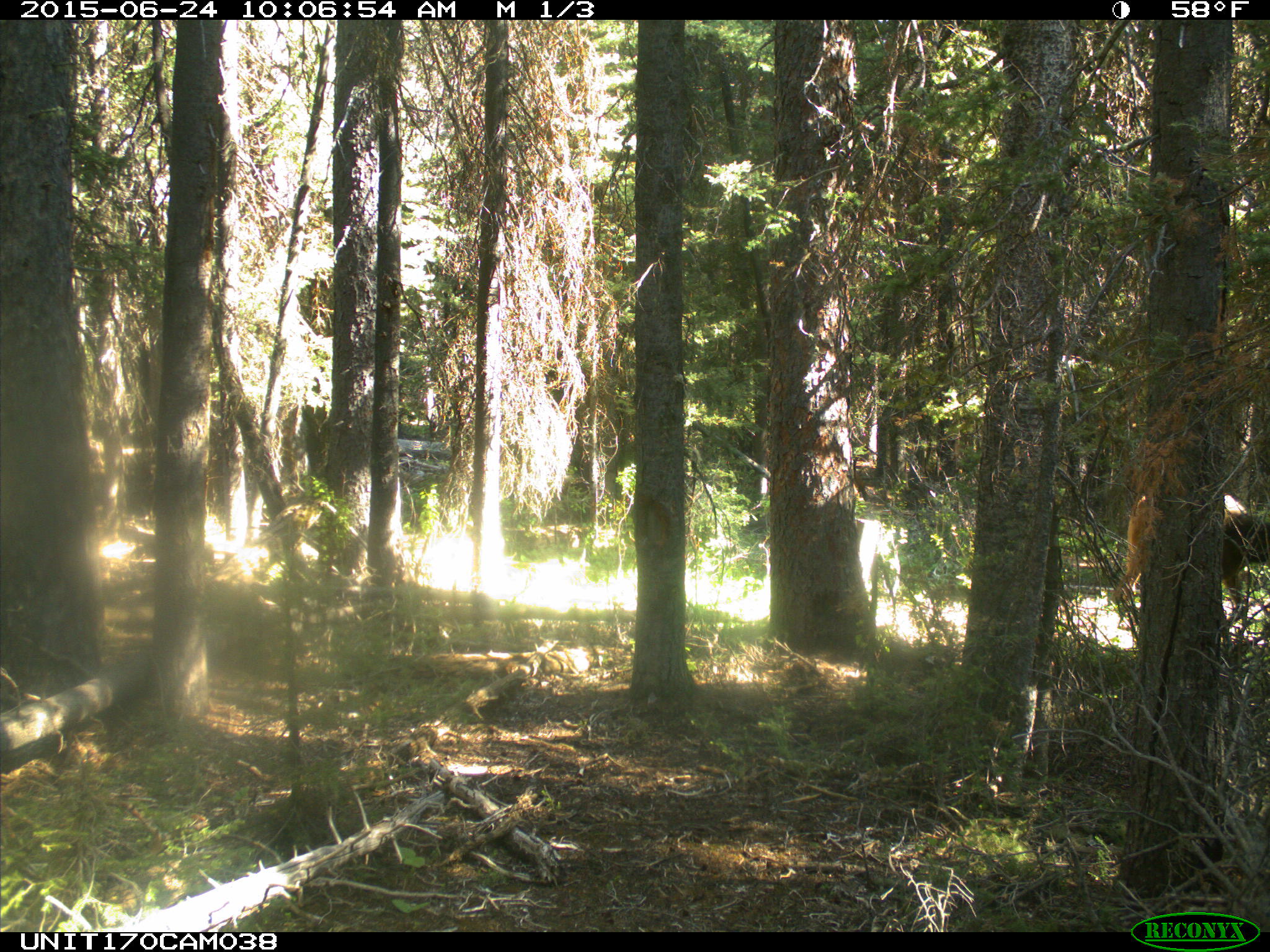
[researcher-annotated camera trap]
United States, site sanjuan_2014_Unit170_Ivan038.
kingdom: Animalia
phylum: Chordata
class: Mammalia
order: Artiodactyla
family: Cervidae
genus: Cervus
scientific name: Cervus elaphus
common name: red deer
Cervus elaphus (red deer).